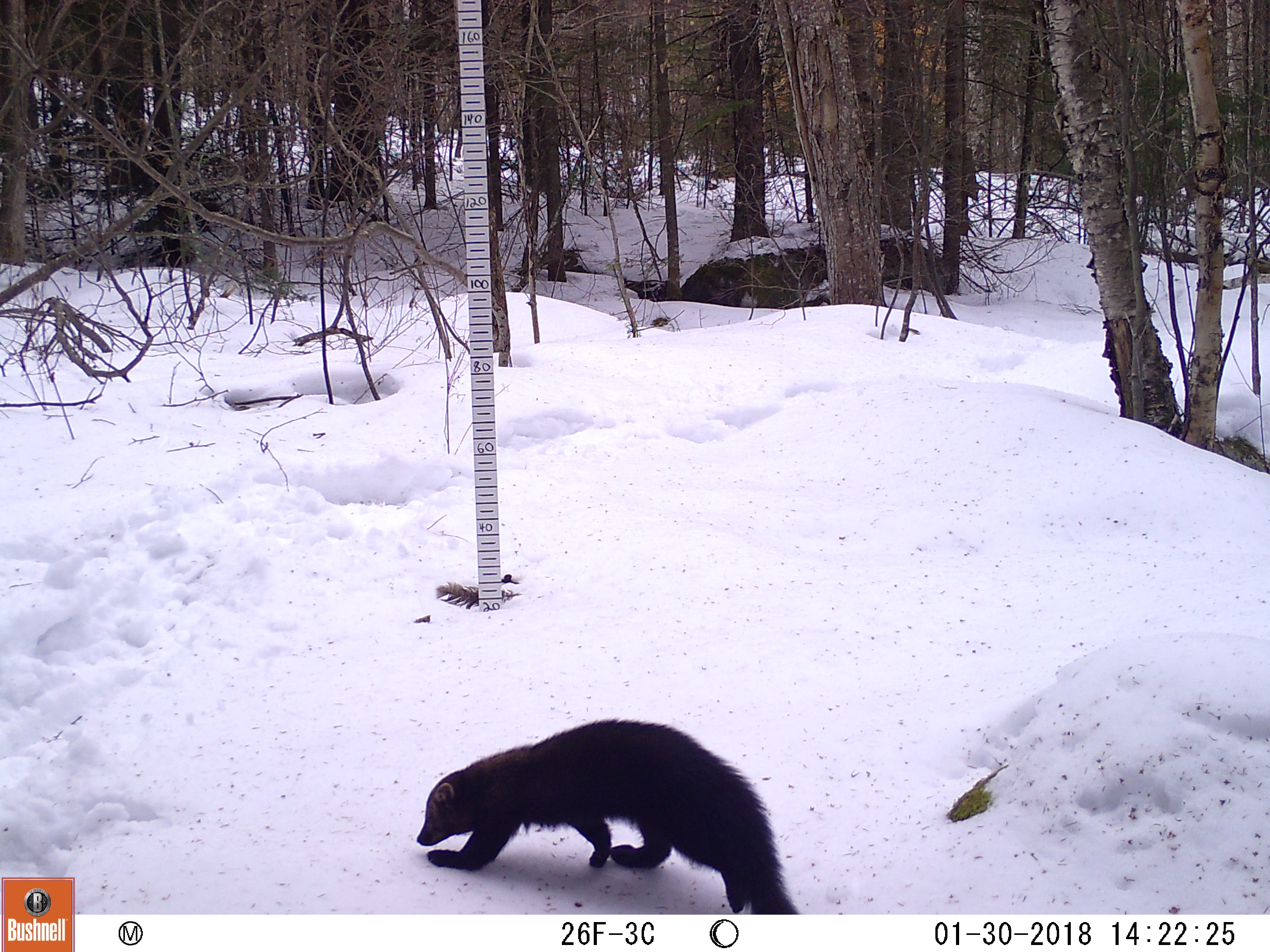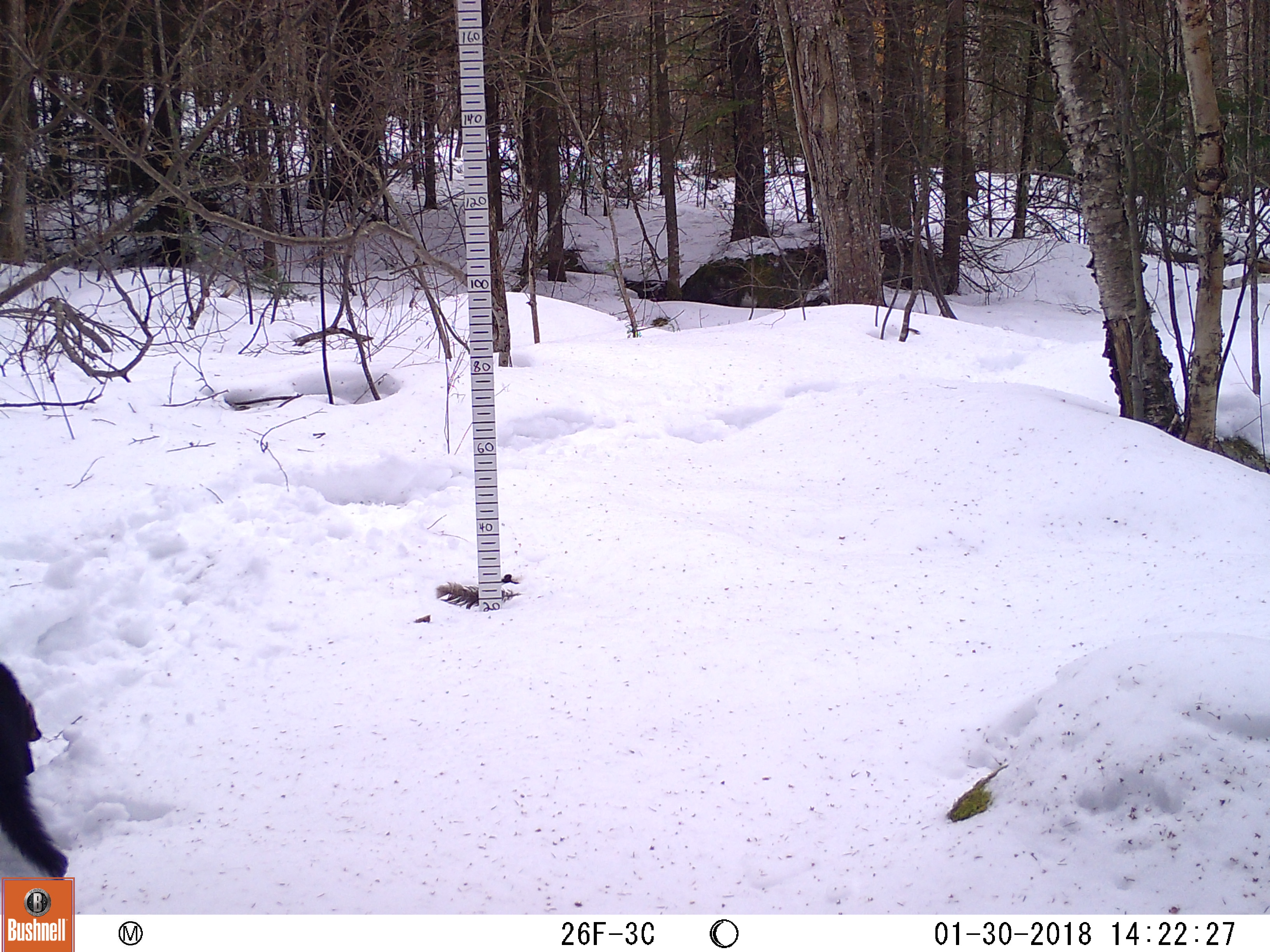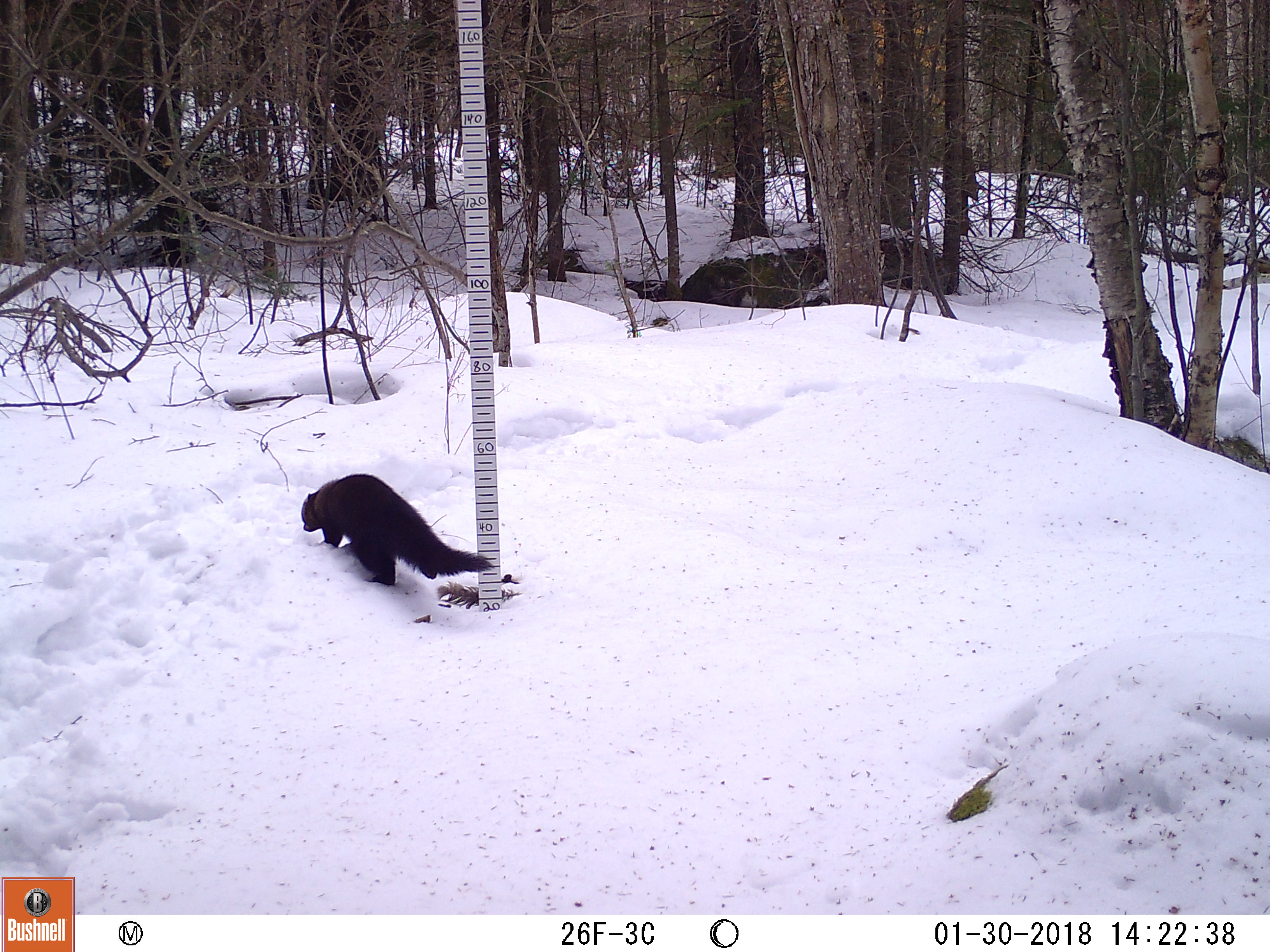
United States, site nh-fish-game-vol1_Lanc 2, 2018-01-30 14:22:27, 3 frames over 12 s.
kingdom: Animalia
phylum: Chordata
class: Mammalia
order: Carnivora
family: Mustelidae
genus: Pekania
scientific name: Pekania pennanti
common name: fisher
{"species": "fisher (Pekania pennanti)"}